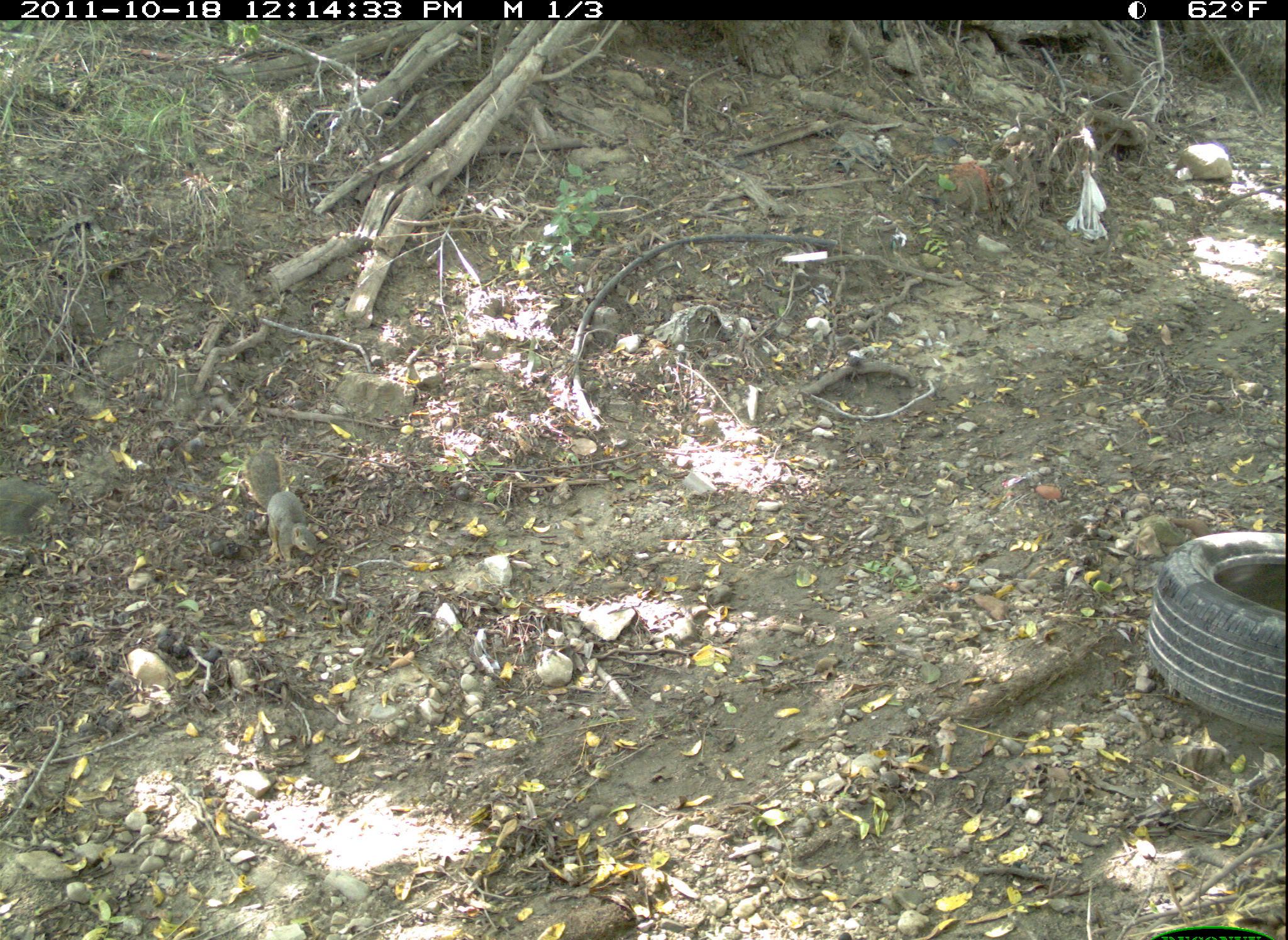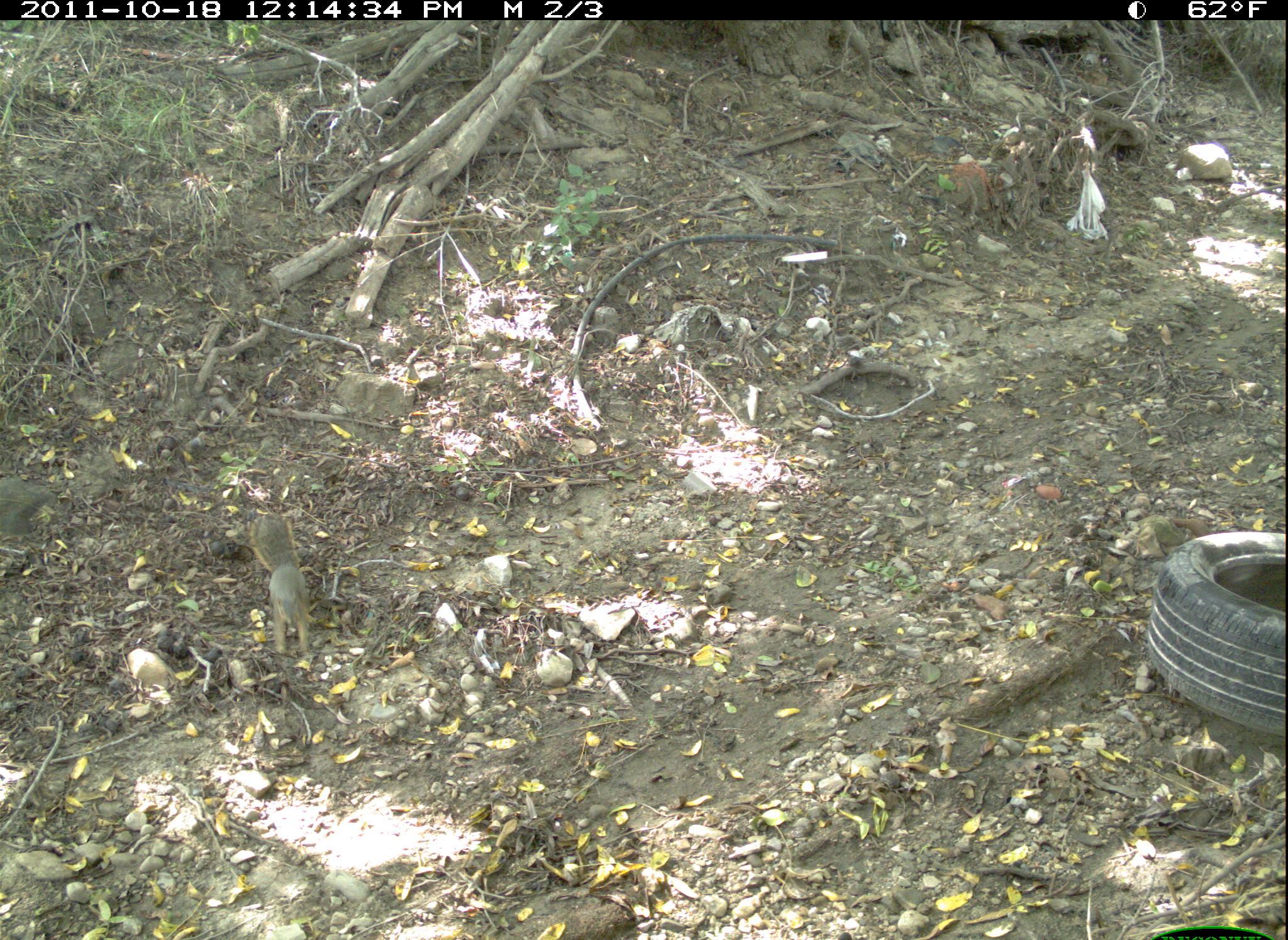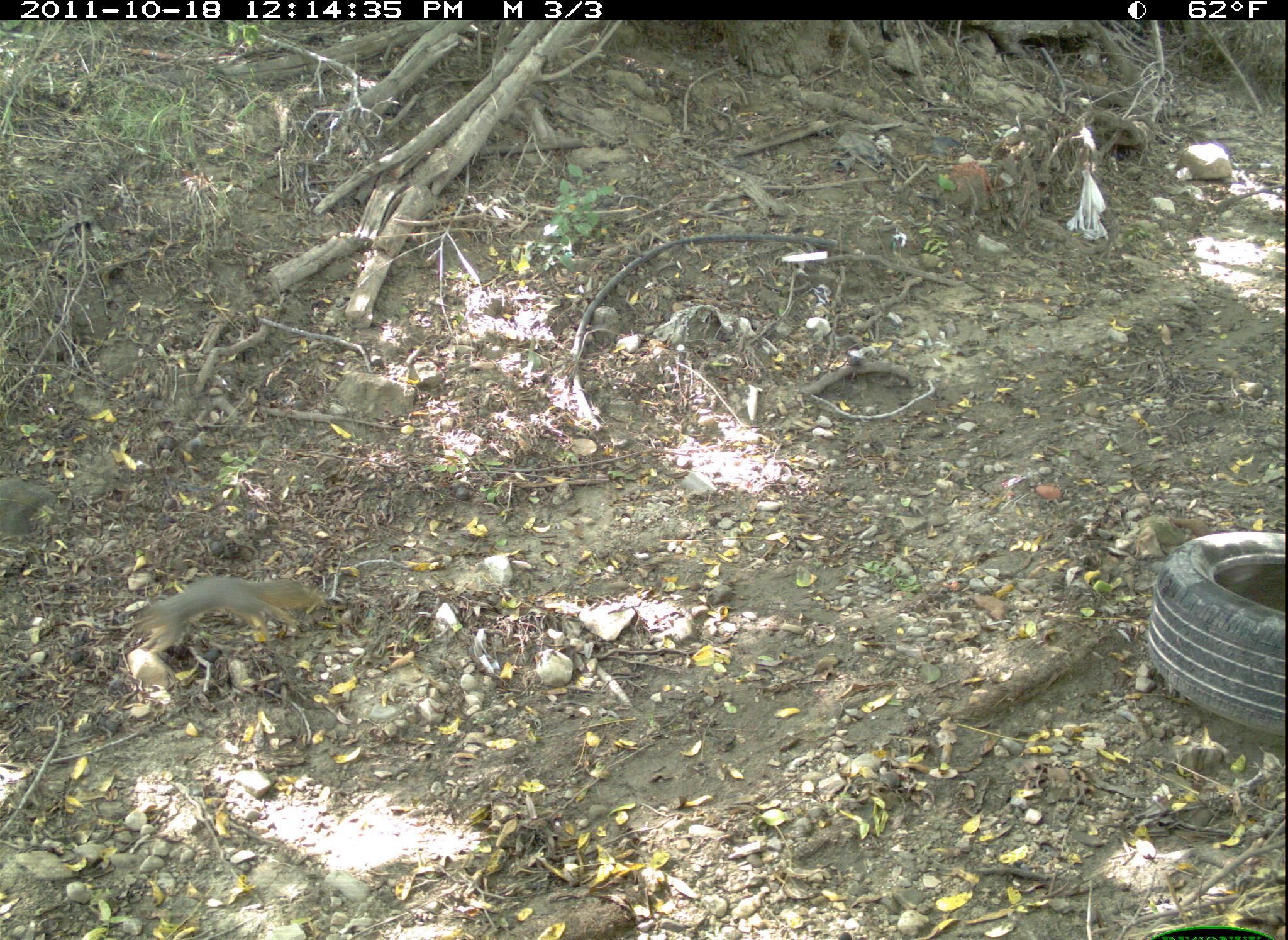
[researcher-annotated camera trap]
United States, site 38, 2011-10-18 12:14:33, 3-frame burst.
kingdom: Animalia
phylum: Chordata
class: Mammalia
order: Rodentia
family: Sciuridae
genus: Sciurus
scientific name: Sciurus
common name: squirrel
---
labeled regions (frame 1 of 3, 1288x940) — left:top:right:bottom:
squirrel: 230:438:328:570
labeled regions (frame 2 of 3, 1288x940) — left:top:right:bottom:
squirrel: 238:519:340:689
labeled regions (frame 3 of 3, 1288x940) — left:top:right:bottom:
squirrel: 118:565:333:675